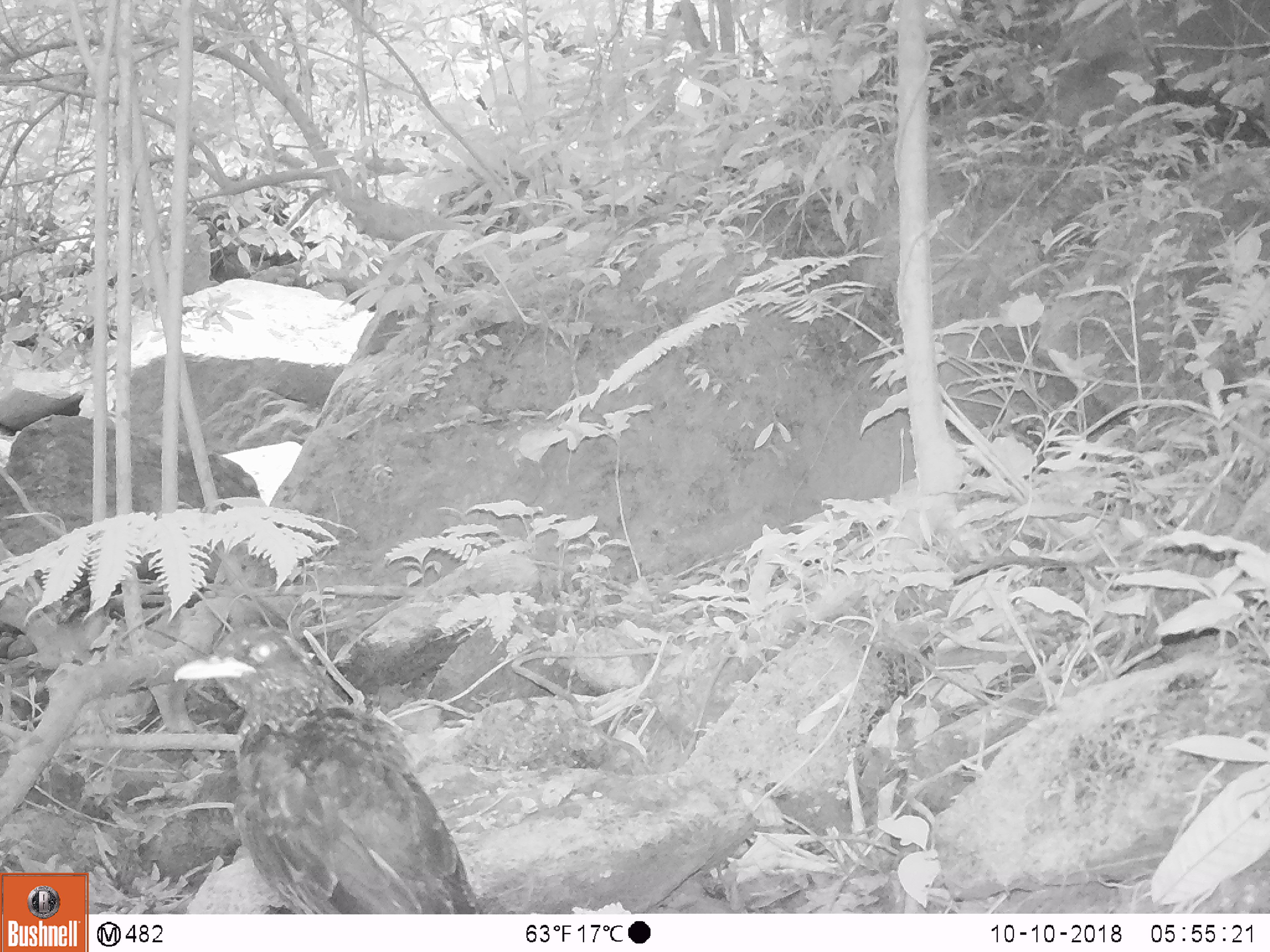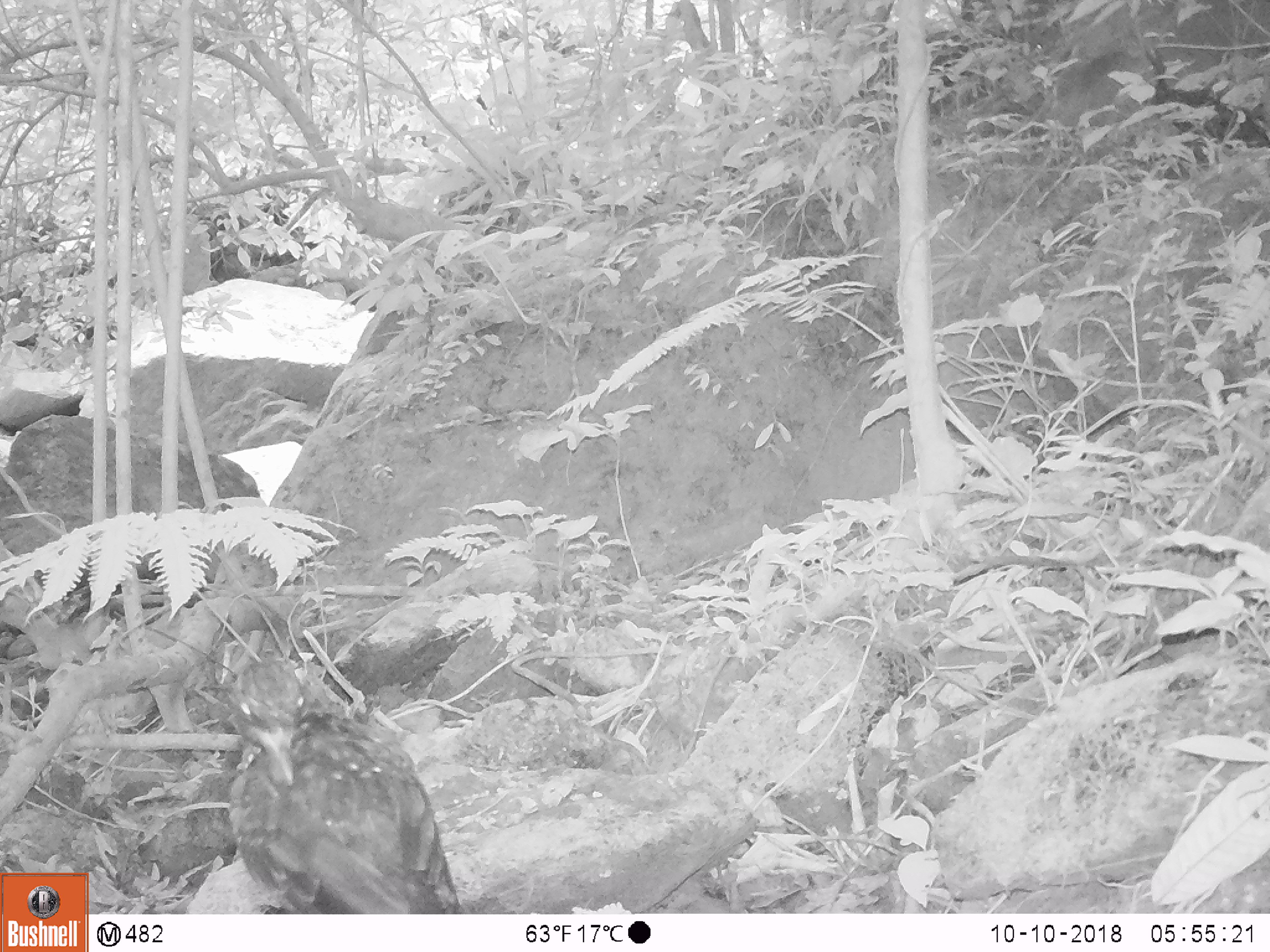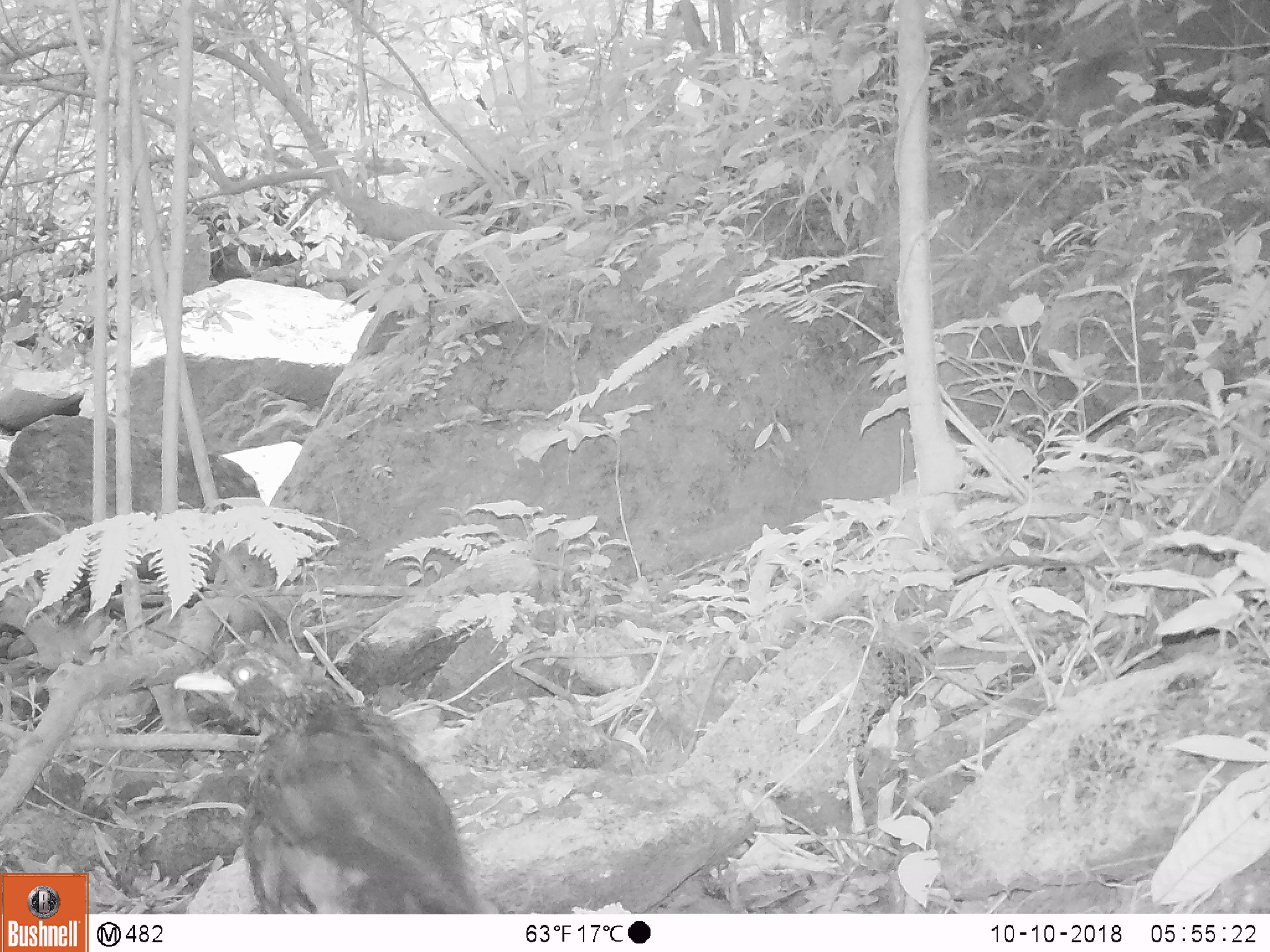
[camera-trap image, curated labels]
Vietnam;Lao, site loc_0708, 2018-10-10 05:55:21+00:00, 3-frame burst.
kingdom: Animalia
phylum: Chordata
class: Aves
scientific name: Aves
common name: bird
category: unidentified bird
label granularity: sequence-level